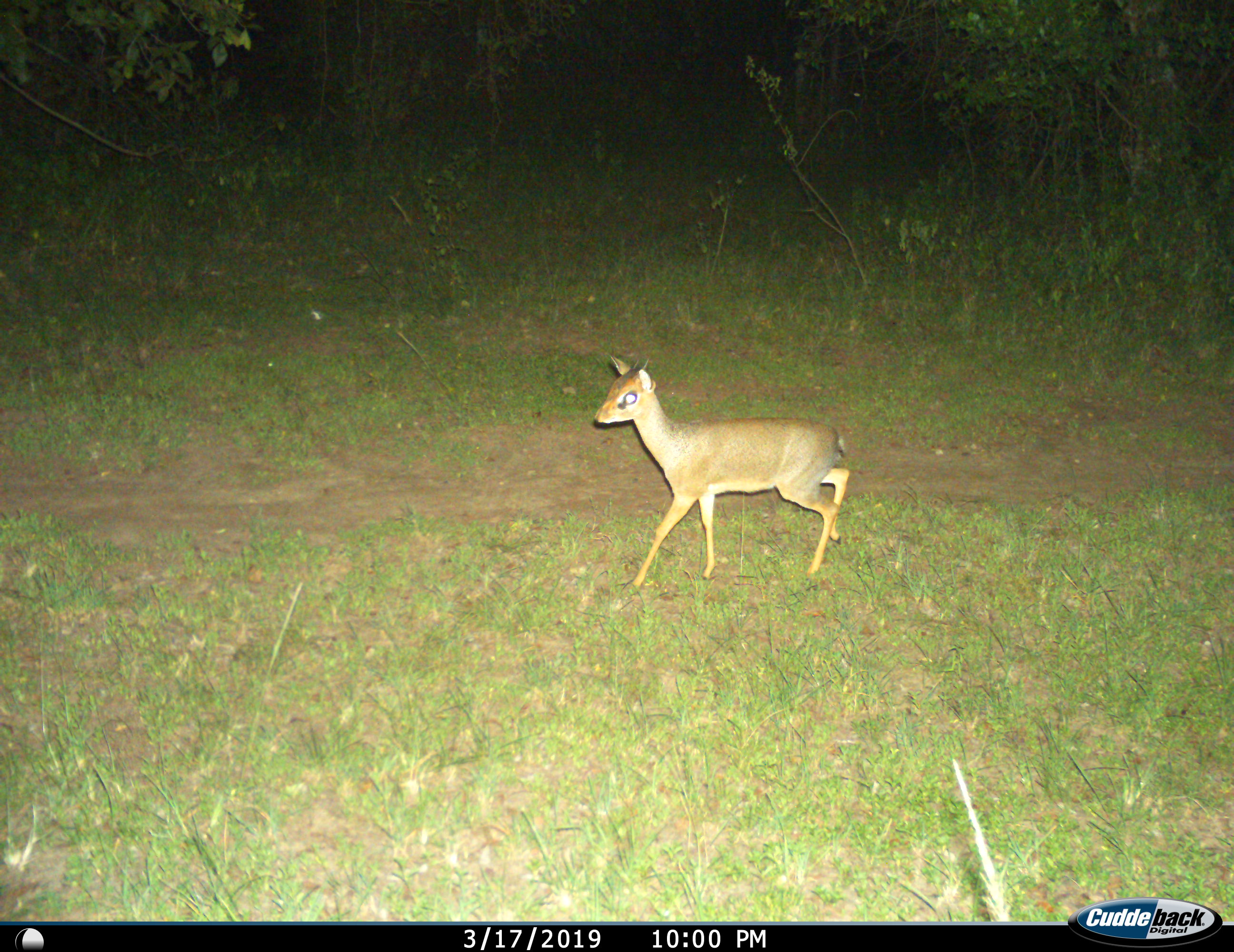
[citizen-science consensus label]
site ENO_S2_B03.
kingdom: Animalia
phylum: Chordata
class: Mammalia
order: Artiodactyla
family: Bovidae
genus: Madoqua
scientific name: Madoqua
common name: dik-dik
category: dikdik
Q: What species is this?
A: Dikdik (dik-dik) (Madoqua).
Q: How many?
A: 1.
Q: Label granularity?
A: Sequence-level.